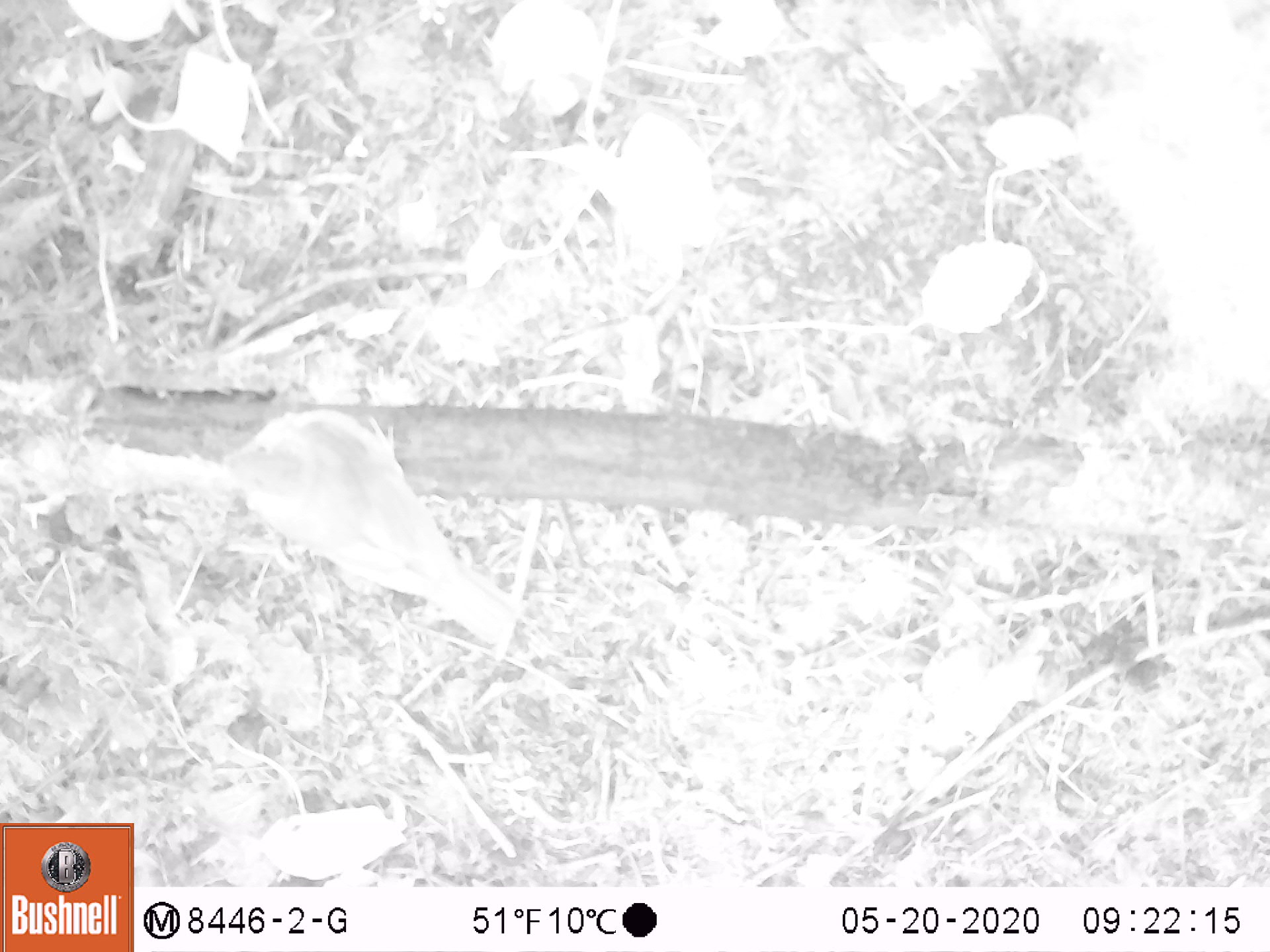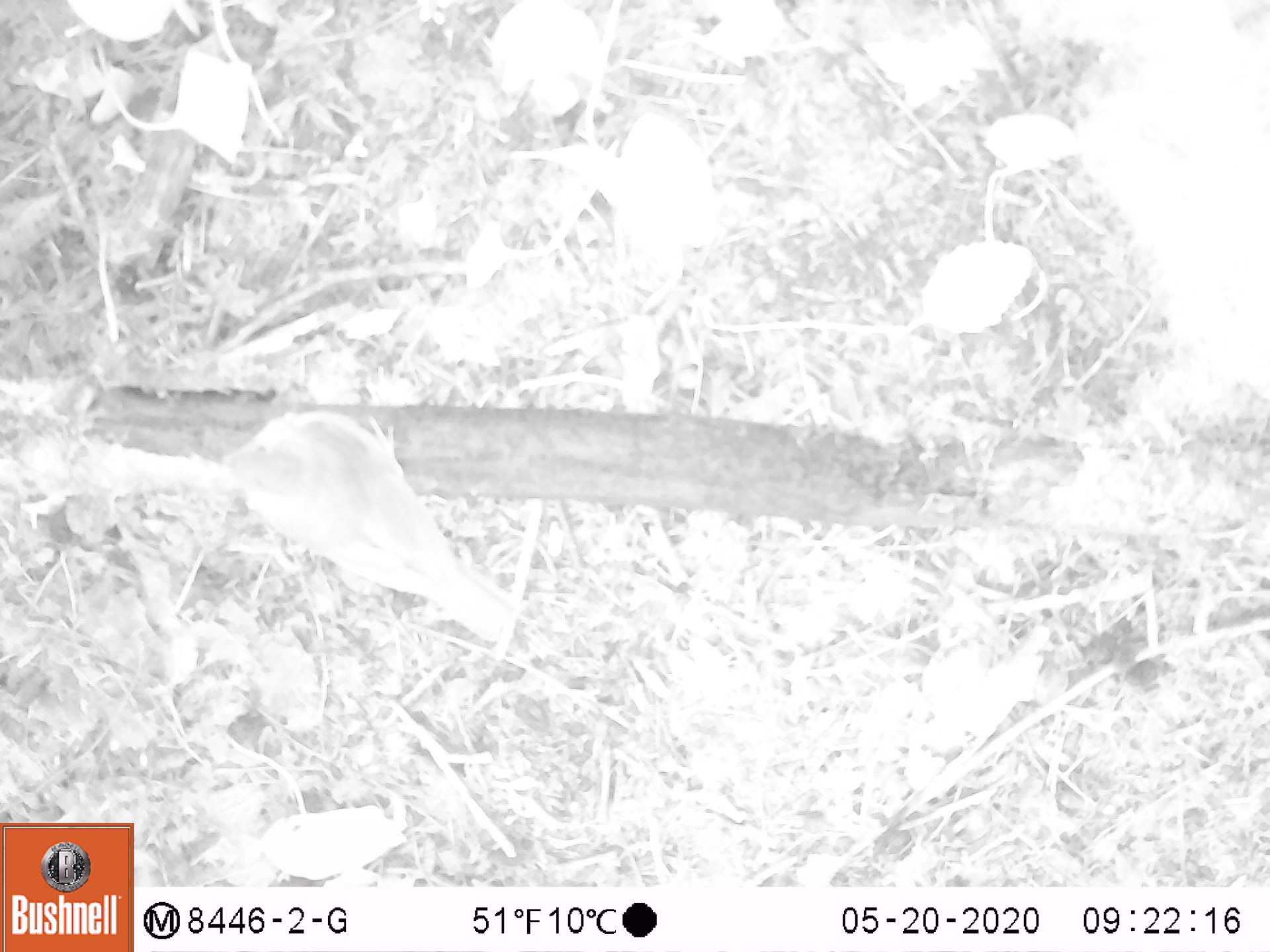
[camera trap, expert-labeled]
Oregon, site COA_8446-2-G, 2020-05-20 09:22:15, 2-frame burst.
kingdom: Animalia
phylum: Chordata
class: Aves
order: Passeriformes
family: Turdidae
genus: Catharus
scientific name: Catharus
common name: brown thrushes and nightingale-thrushes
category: catharus species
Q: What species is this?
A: Catharus species (brown thrushes and nightingale-thrushes) (Catharus).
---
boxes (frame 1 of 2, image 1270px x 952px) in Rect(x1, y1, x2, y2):
catharus species: Rect(204, 389, 532, 652)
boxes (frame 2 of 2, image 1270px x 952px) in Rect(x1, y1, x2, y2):
catharus species: Rect(203, 394, 541, 657)